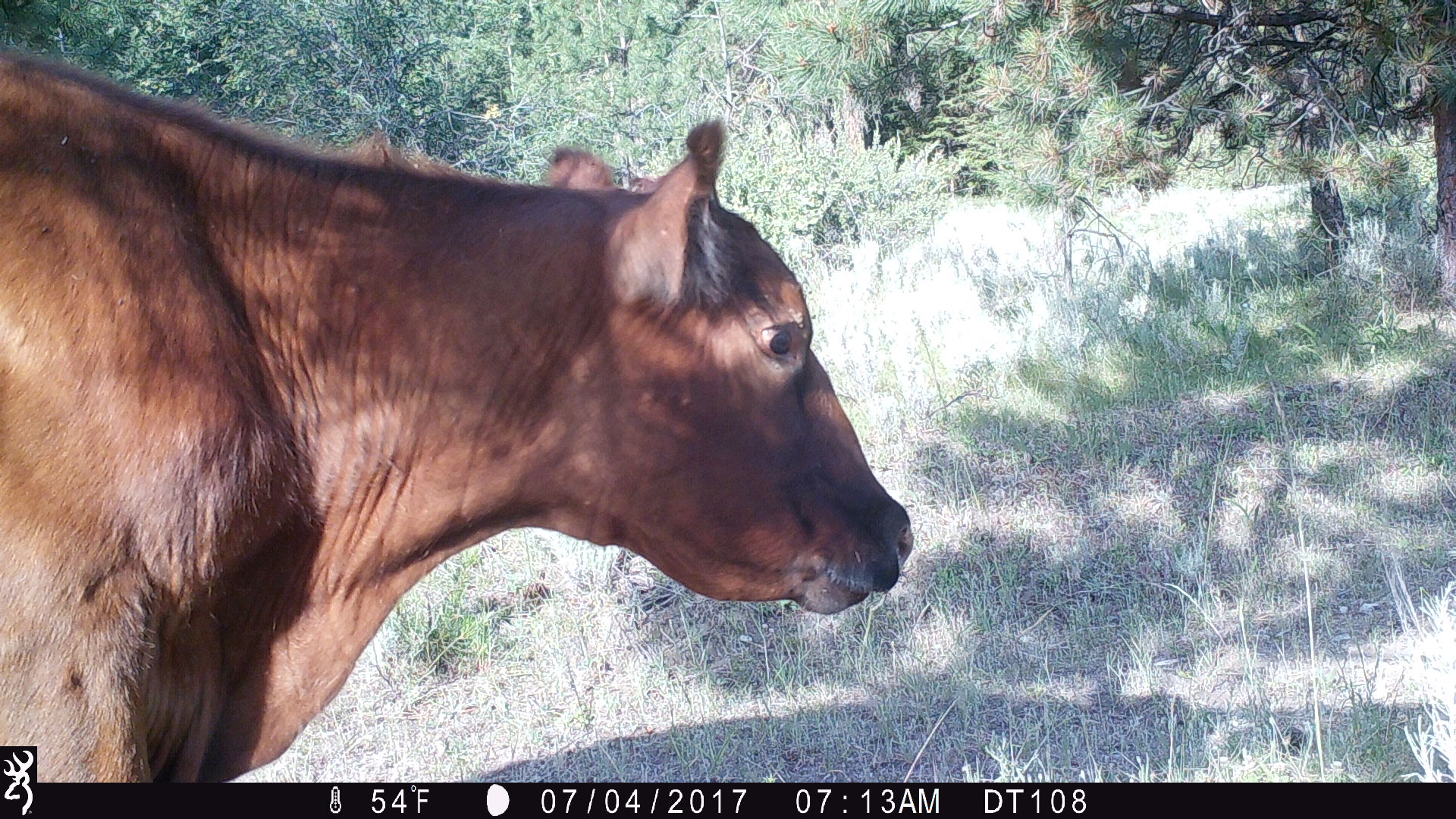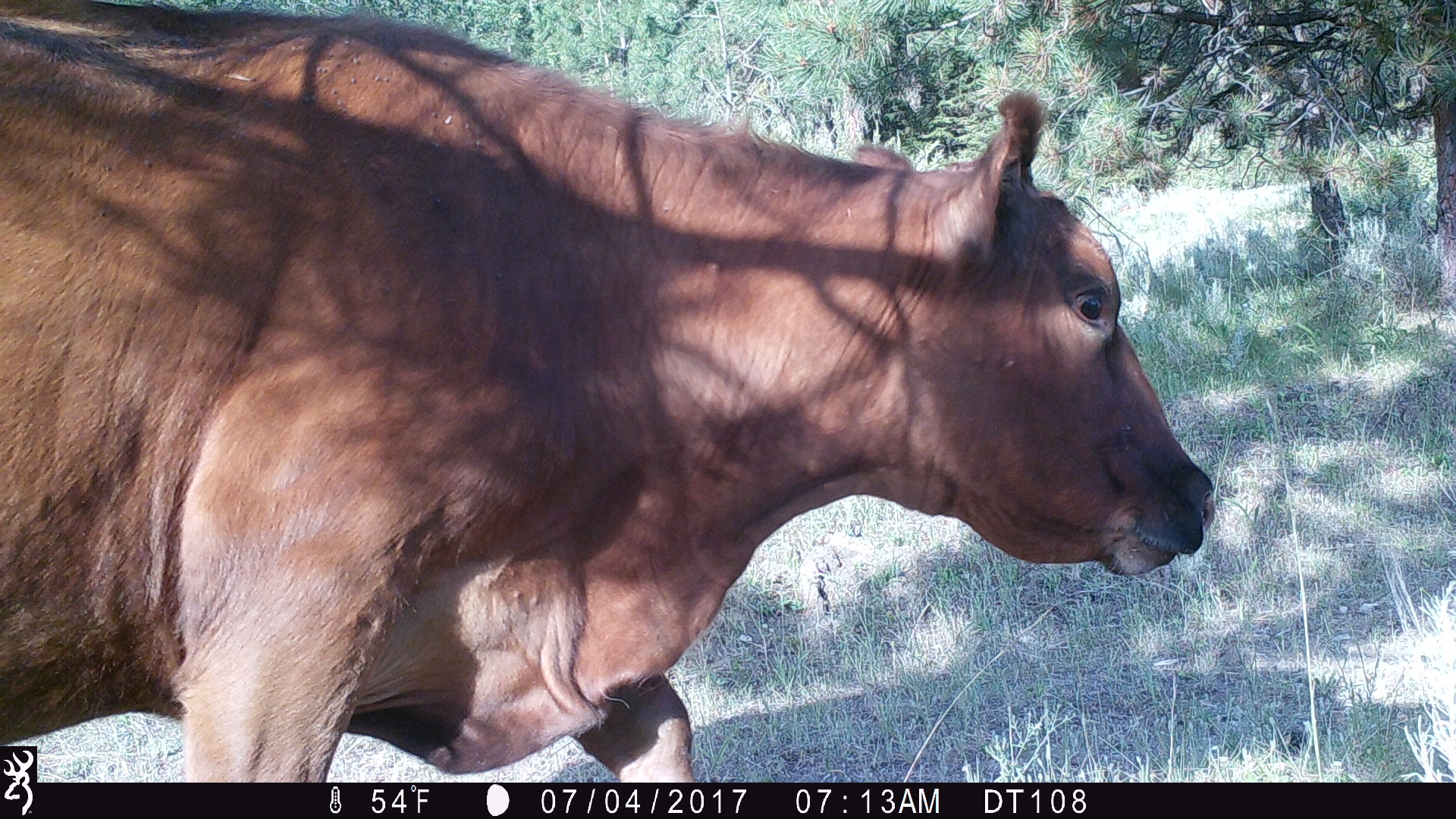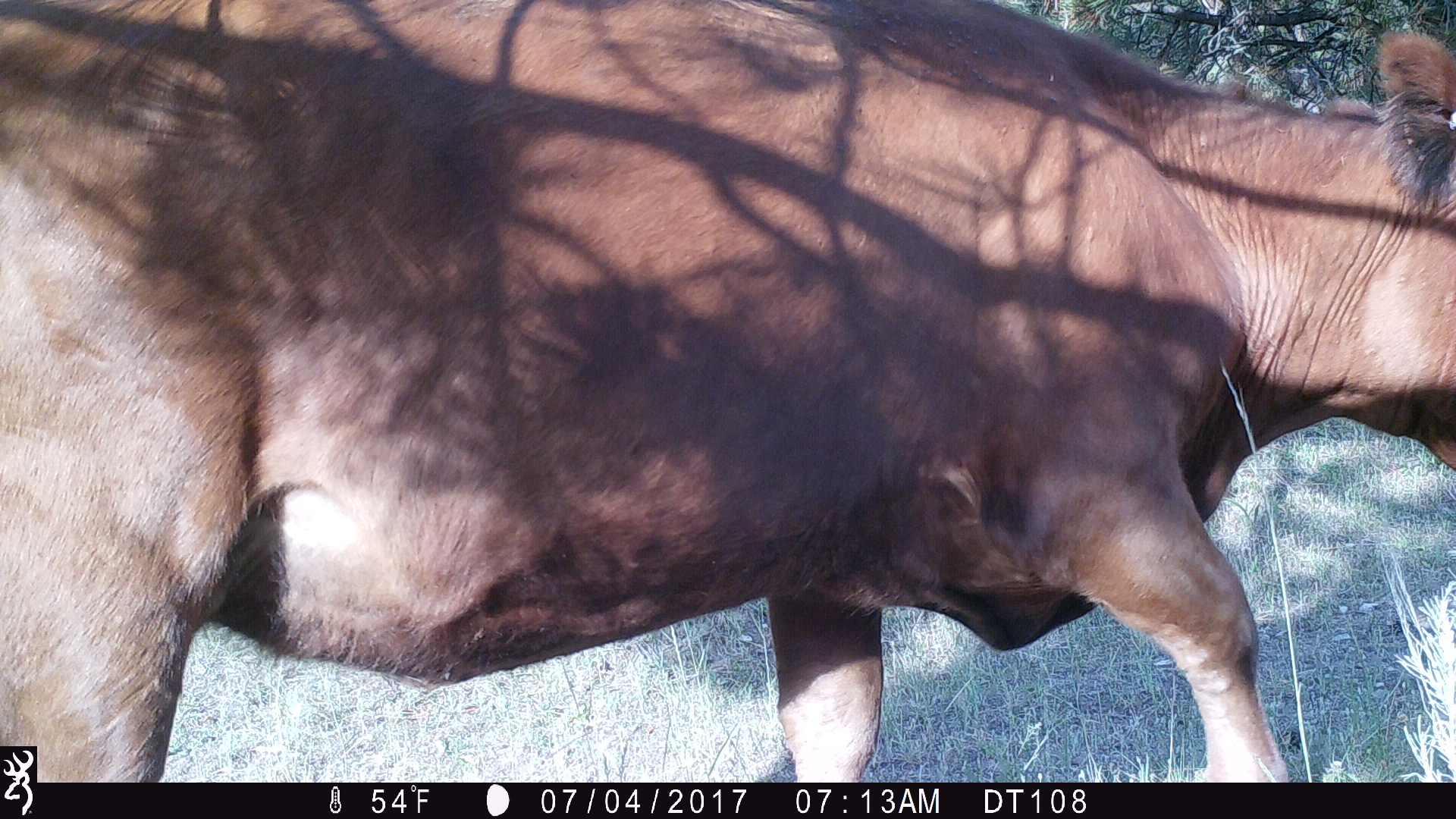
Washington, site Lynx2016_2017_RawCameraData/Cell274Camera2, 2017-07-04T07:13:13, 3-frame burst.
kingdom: Animalia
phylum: Chordata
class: Mammalia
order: Artiodactyla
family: Bovidae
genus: Bos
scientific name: Bos taurus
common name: domestic cattle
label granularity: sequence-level